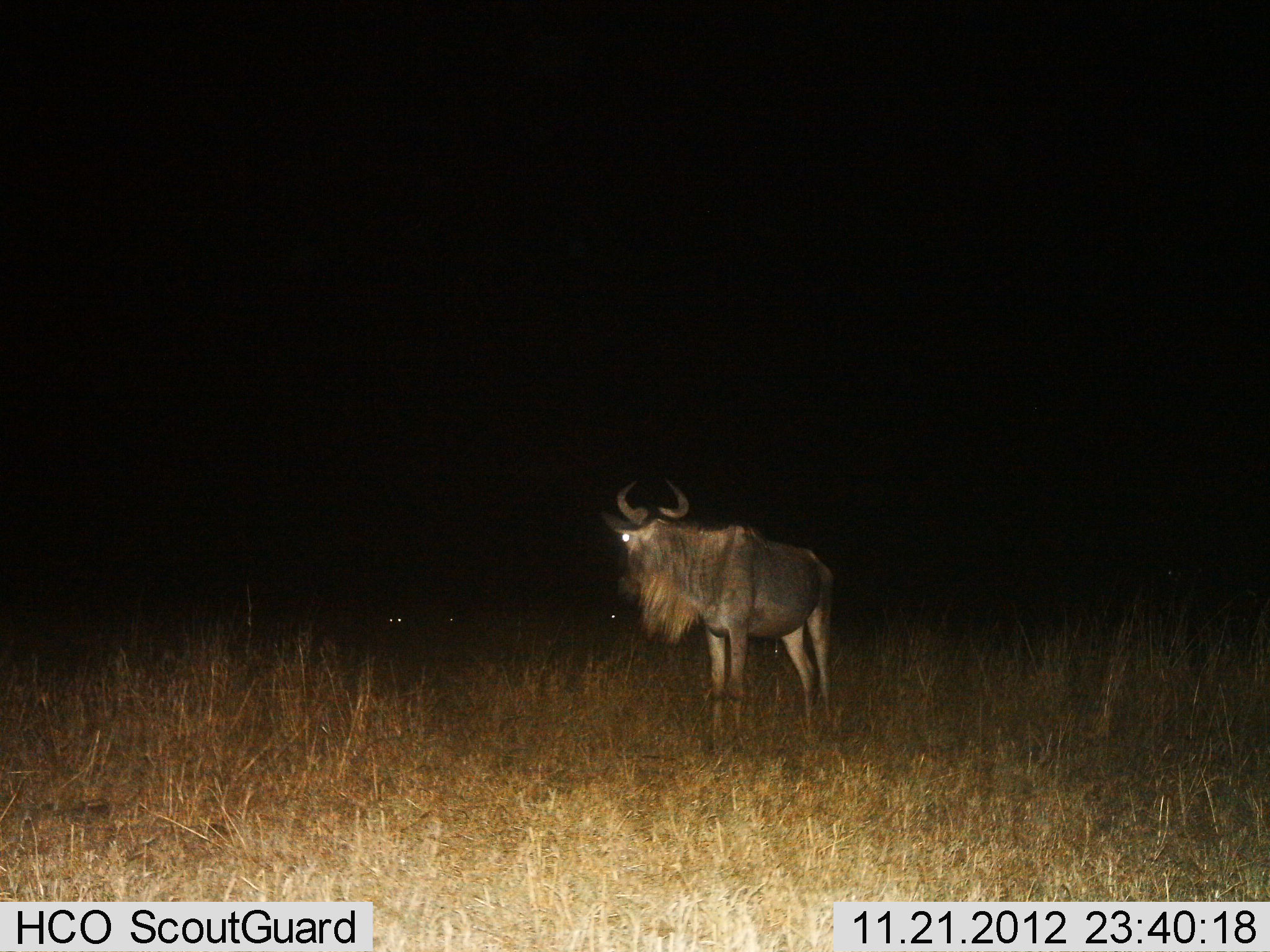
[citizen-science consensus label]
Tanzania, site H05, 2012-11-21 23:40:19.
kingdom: Animalia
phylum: Chordata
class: Mammalia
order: Artiodactyla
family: Bovidae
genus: Connochaetes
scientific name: Connochaetes taurinus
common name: blue wildebeest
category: wildebeest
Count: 1.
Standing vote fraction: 100%.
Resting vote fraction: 0%.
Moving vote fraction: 0%.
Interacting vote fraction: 0%.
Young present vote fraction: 0%.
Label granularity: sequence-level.